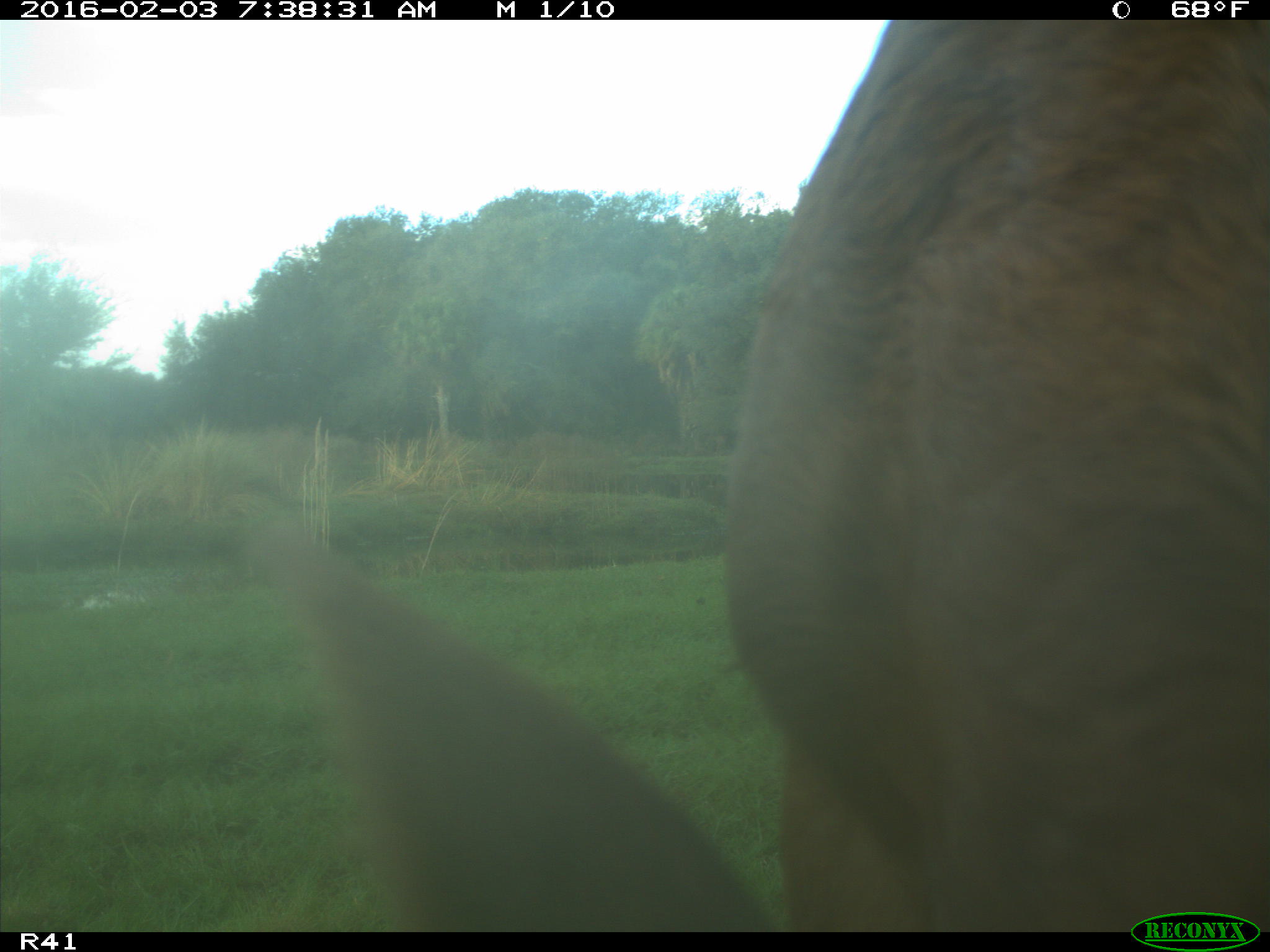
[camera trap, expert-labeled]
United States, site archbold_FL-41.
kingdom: Animalia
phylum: Chordata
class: Mammalia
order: Artiodactyla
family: Bovidae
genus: Bos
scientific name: Bos taurus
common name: domestic cow